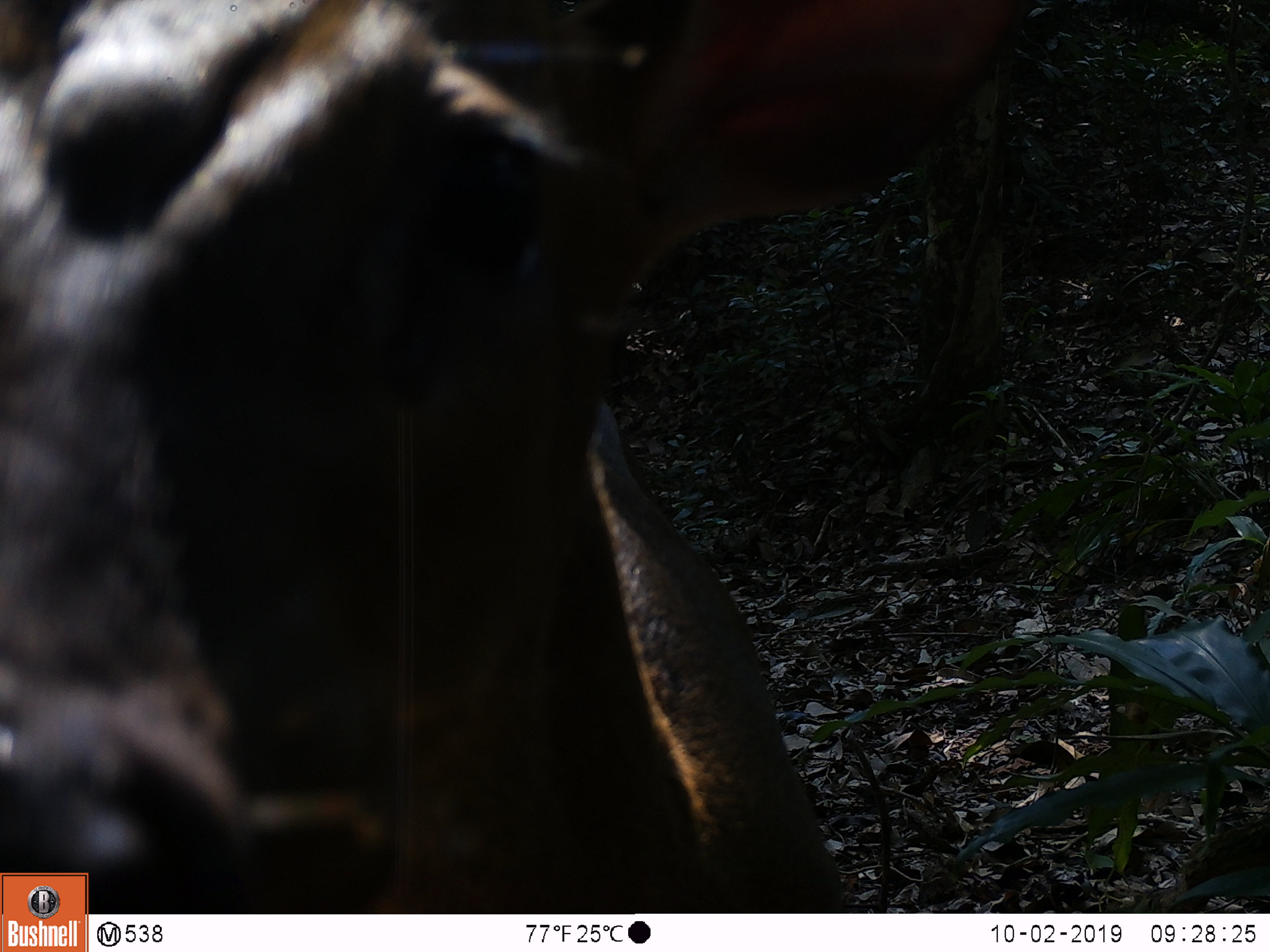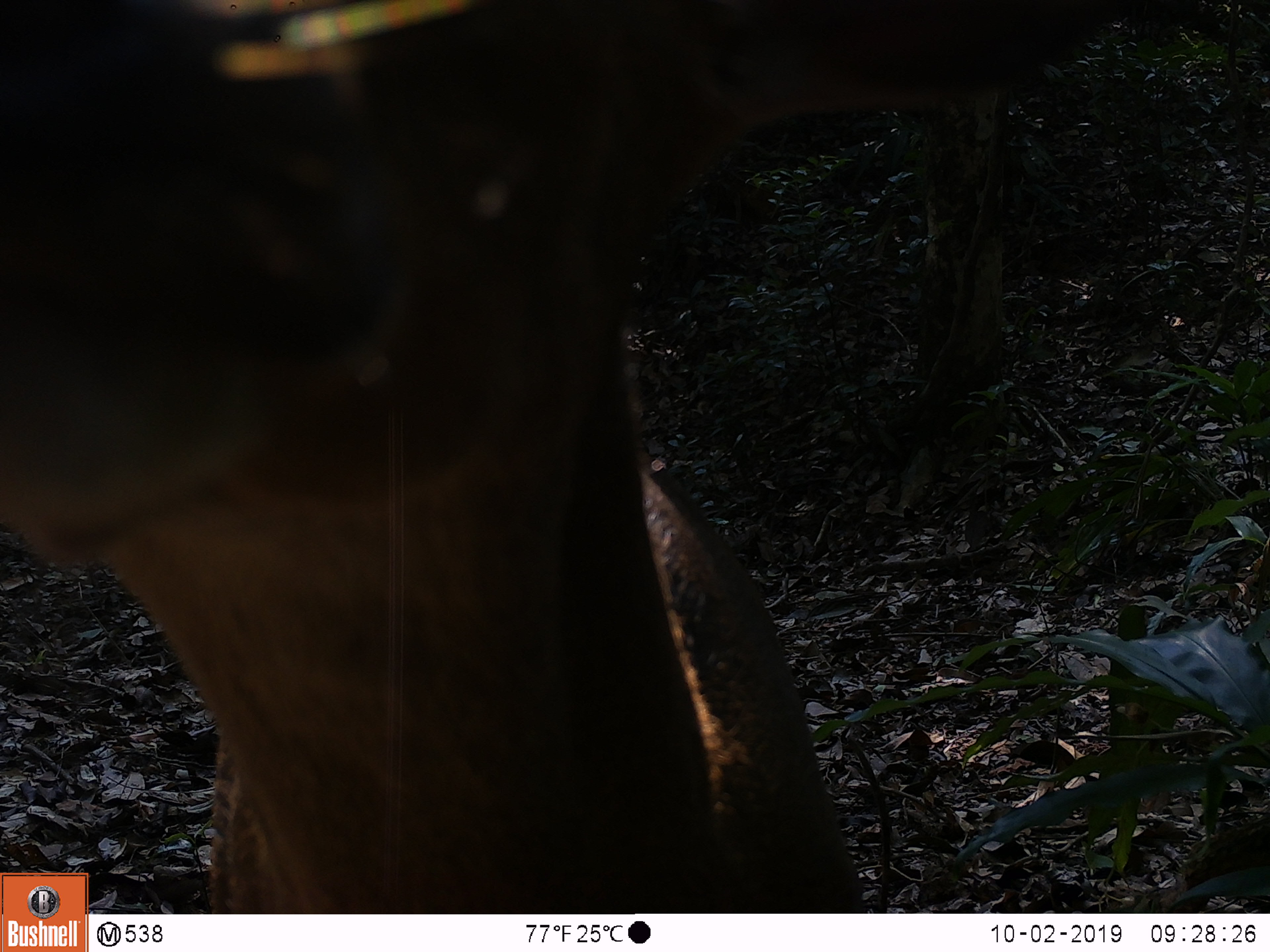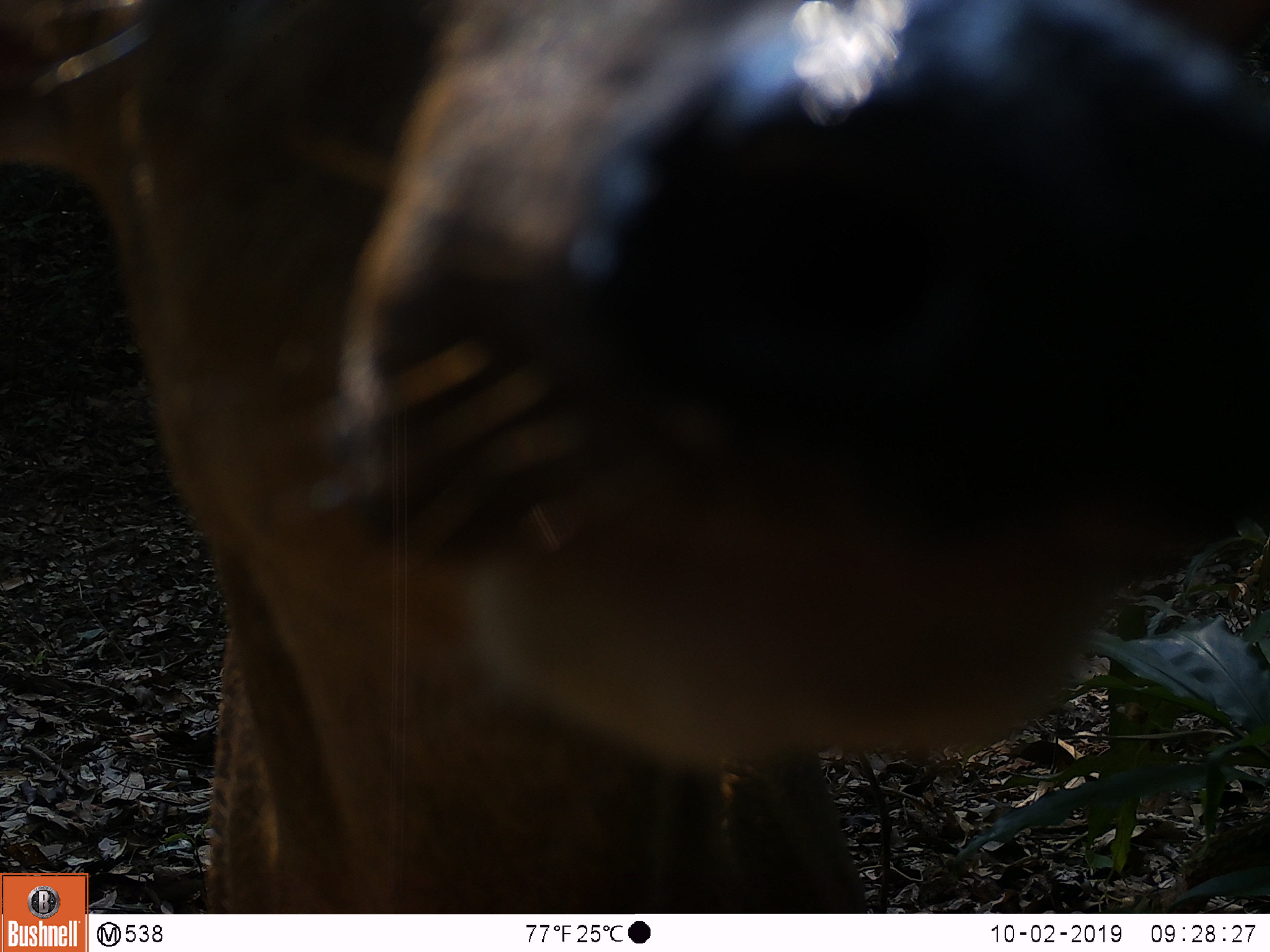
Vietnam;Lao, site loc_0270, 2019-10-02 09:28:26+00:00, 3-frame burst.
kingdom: Animalia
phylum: Chordata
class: Mammalia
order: Artiodactyla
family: Cervidae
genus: Muntiacus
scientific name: Muntiacus vuquangensis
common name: large-antlered muntjac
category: large antlered muntjac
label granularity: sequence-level